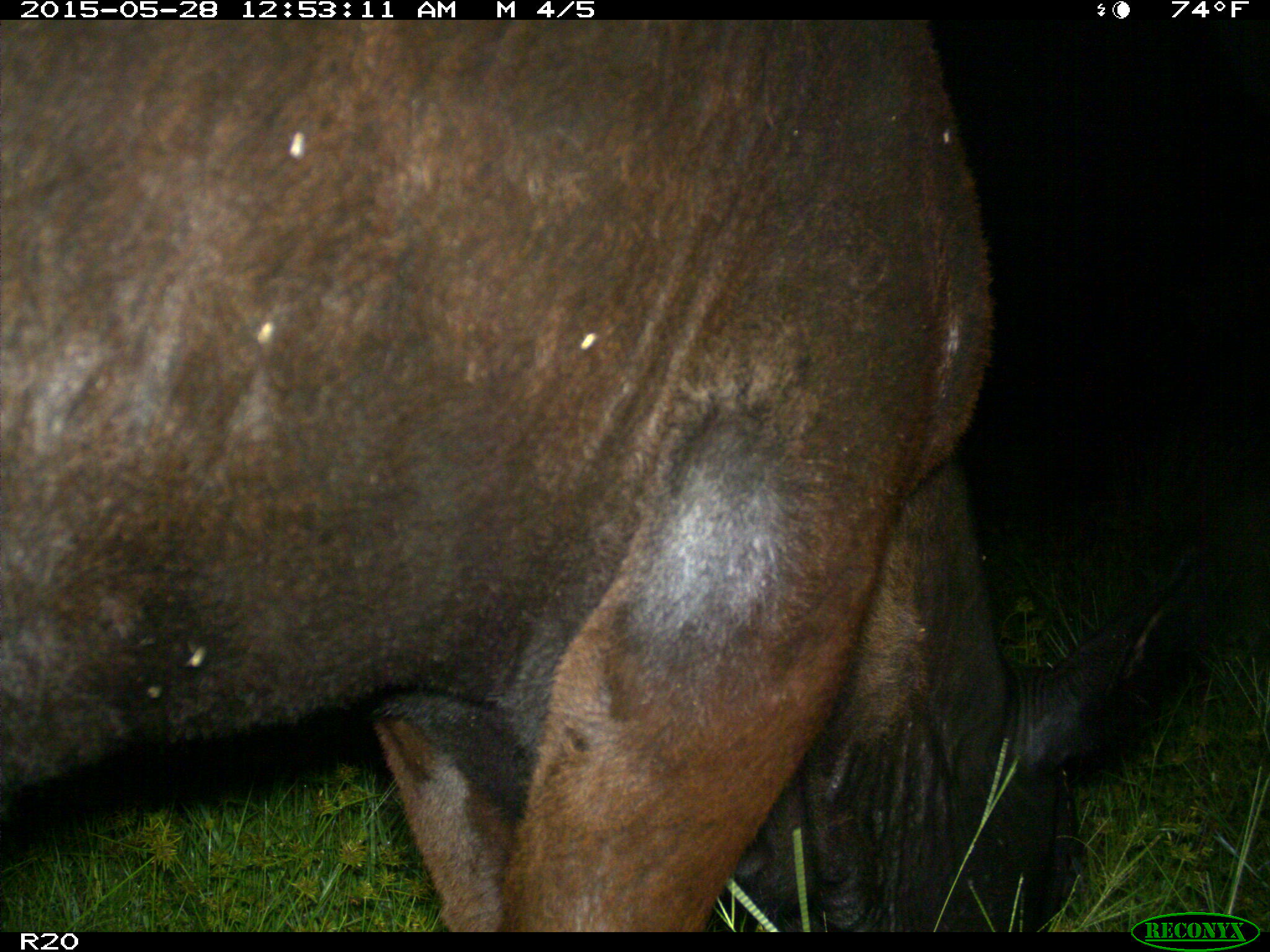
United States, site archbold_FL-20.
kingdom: Animalia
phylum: Chordata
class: Mammalia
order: Artiodactyla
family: Bovidae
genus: Bos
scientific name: Bos taurus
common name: domestic cow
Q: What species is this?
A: Bos taurus (domestic cow).